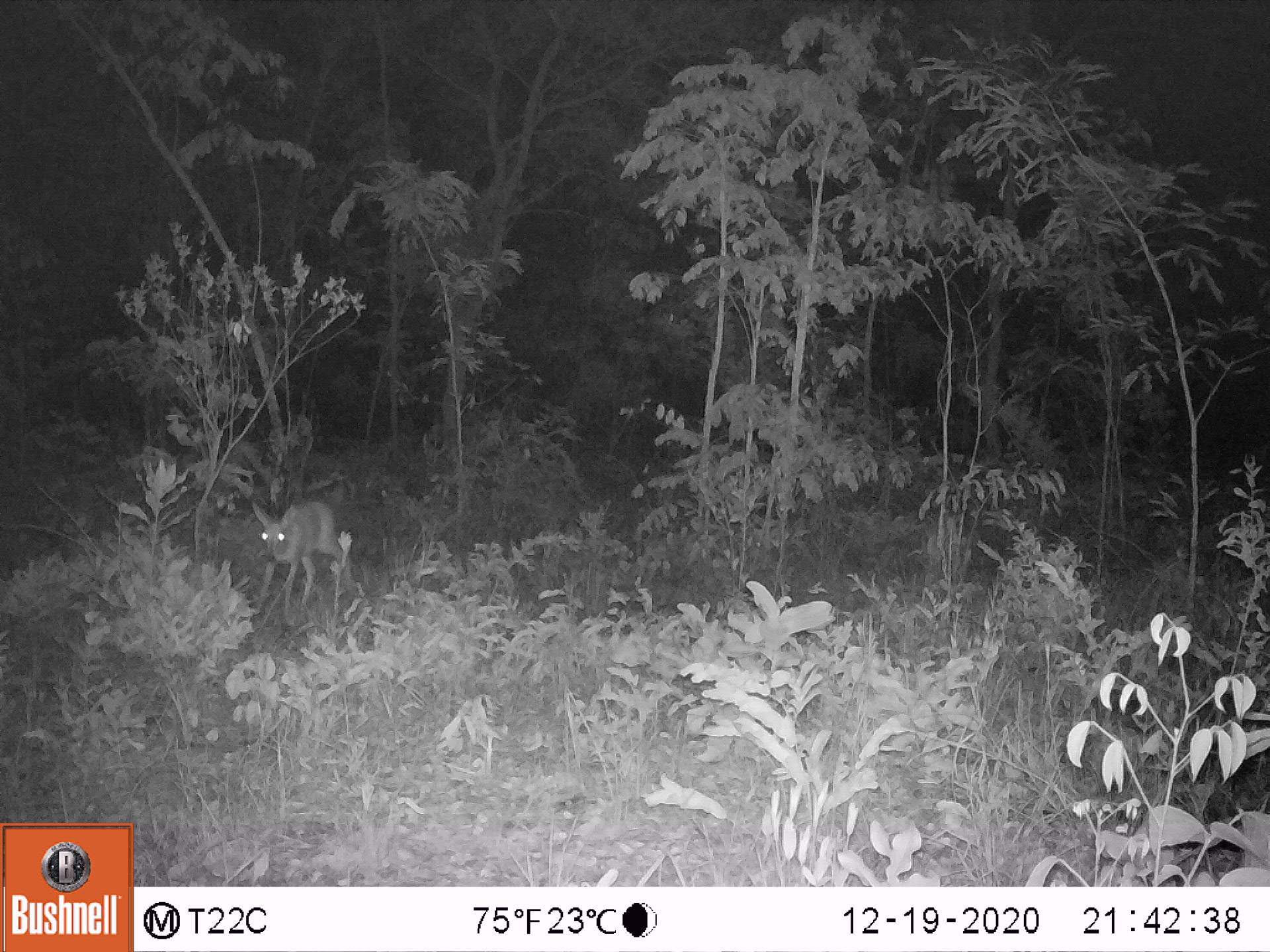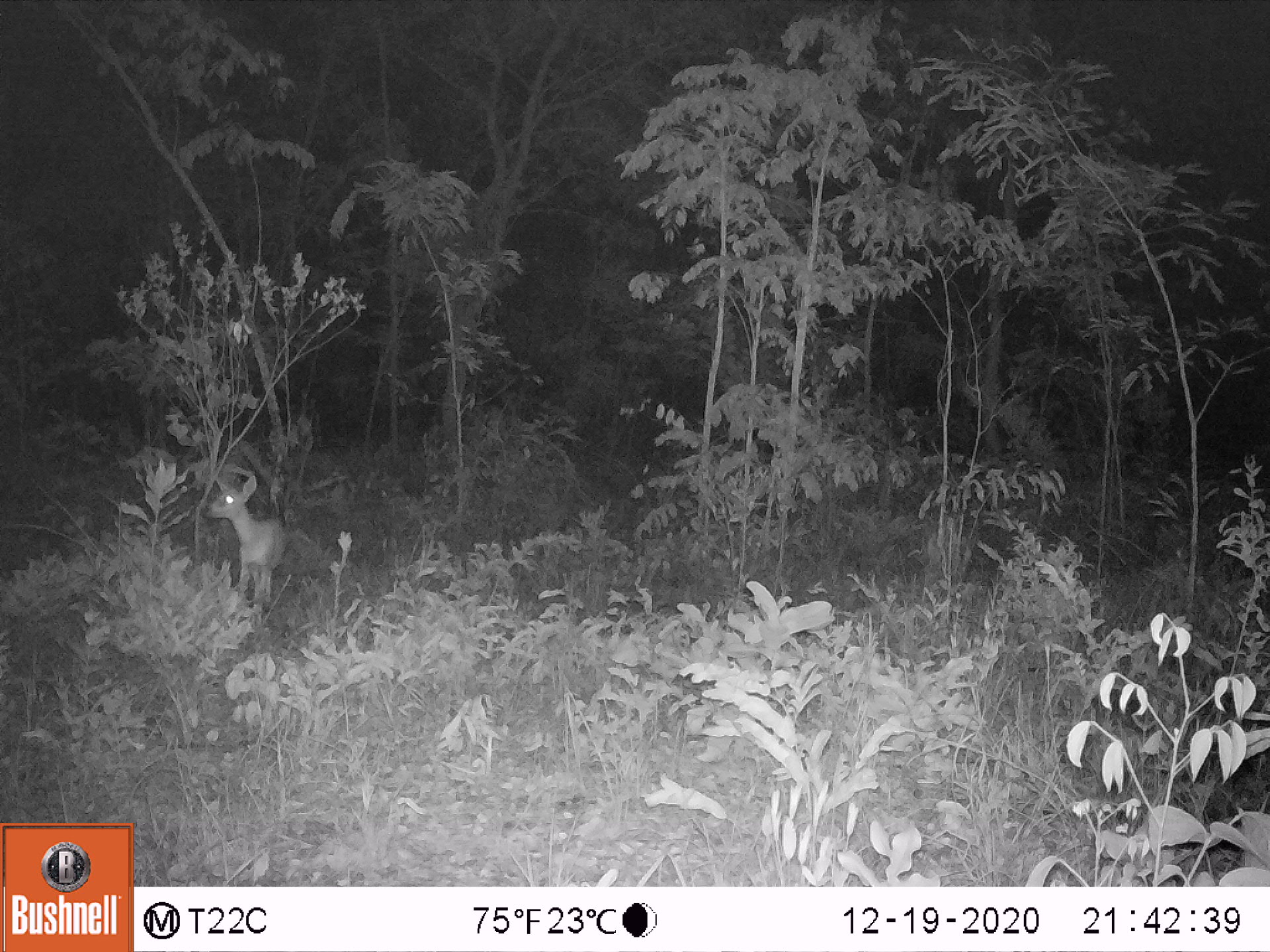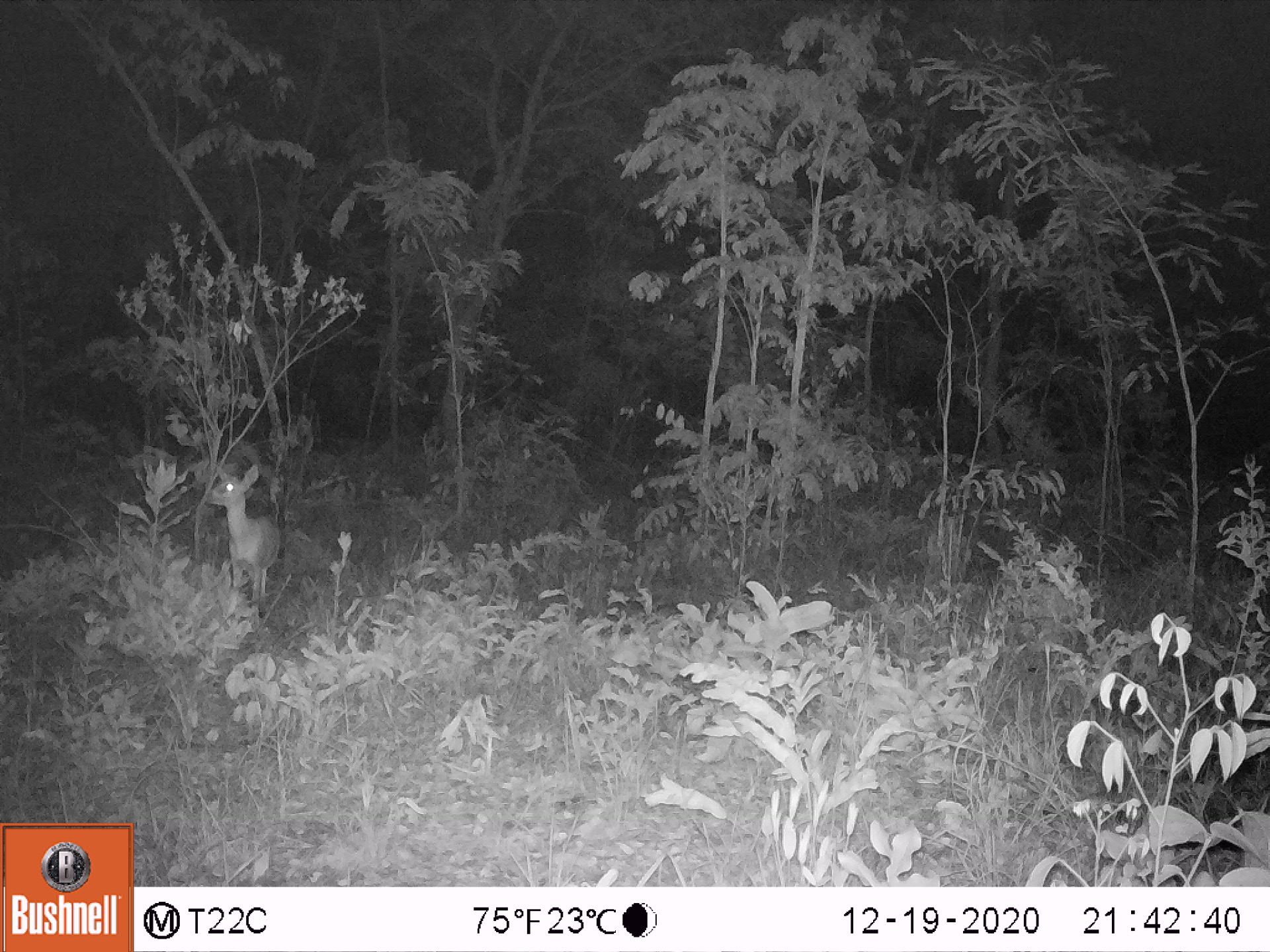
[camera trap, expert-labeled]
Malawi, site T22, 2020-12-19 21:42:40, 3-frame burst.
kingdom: Animalia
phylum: Chordata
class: Mammalia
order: Artiodactyla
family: Bovidae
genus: Sylvicapra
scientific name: Sylvicapra grimmia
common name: common duiker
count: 1